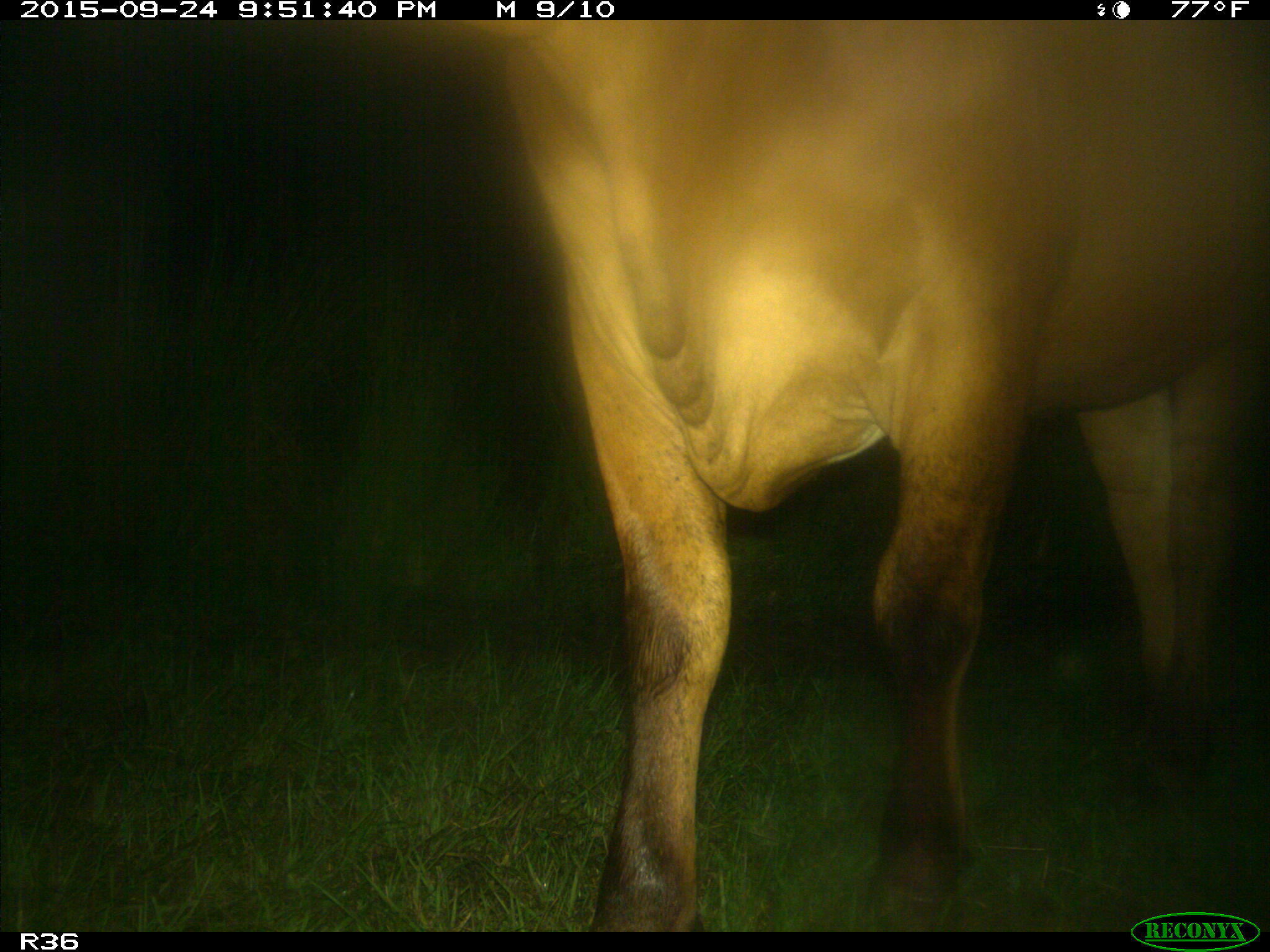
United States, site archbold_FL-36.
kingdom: Animalia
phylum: Chordata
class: Mammalia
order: Artiodactyla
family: Bovidae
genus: Bos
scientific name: Bos taurus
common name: domestic cow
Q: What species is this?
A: Bos taurus (domestic cow).